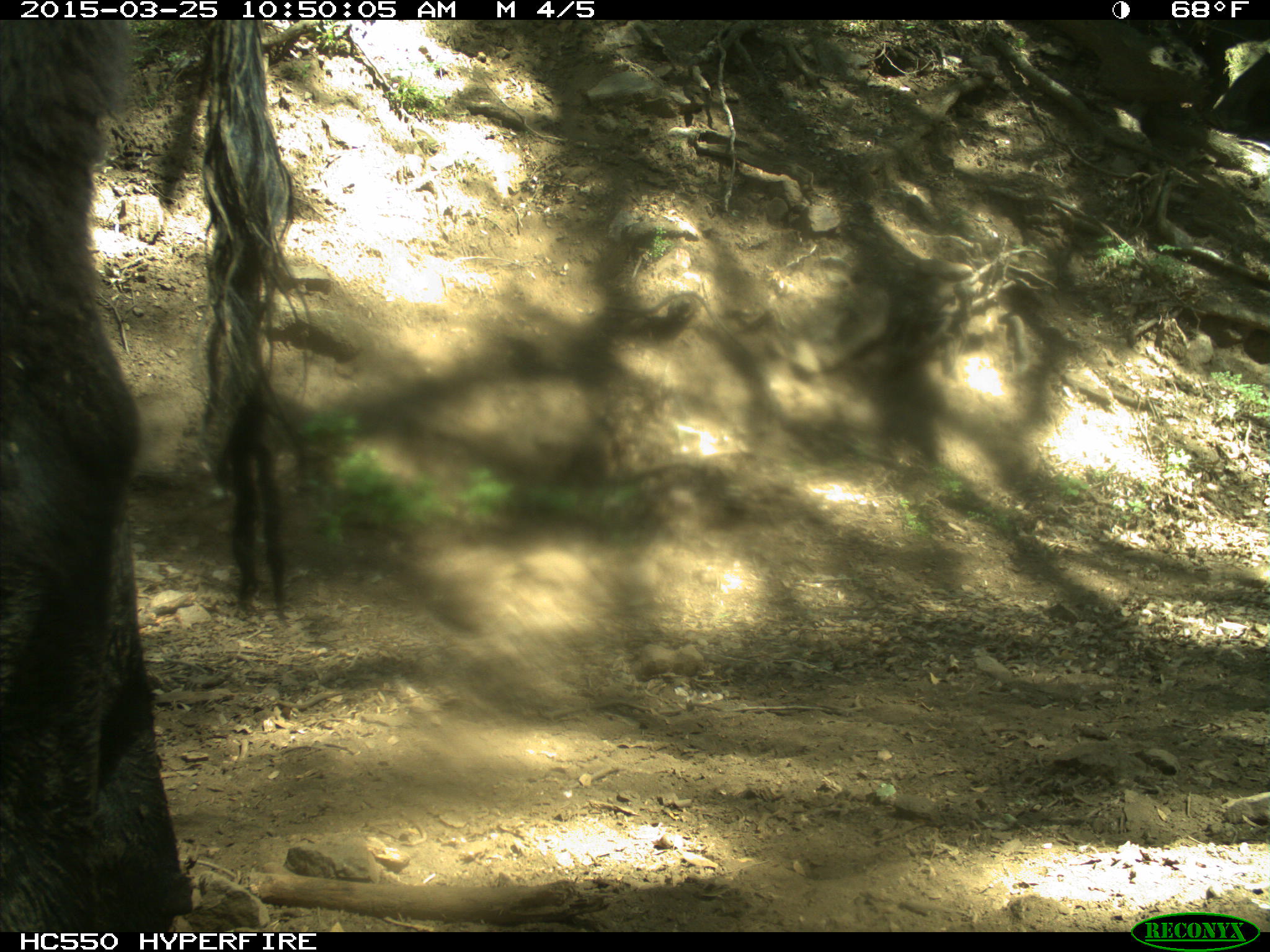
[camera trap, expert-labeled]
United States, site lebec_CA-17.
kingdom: Animalia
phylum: Chordata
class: Mammalia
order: Artiodactyla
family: Bovidae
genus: Bos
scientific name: Bos taurus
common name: domestic cow